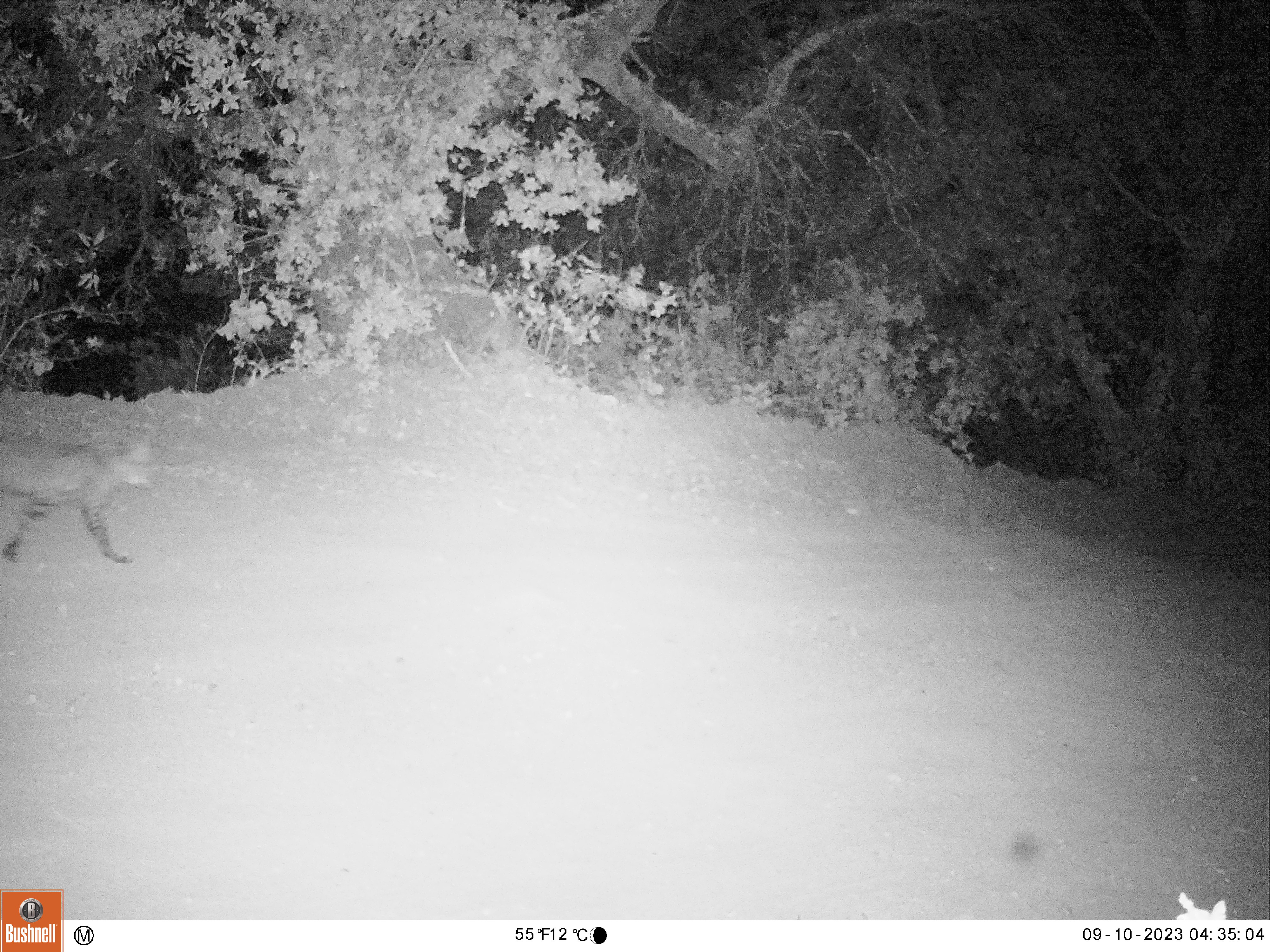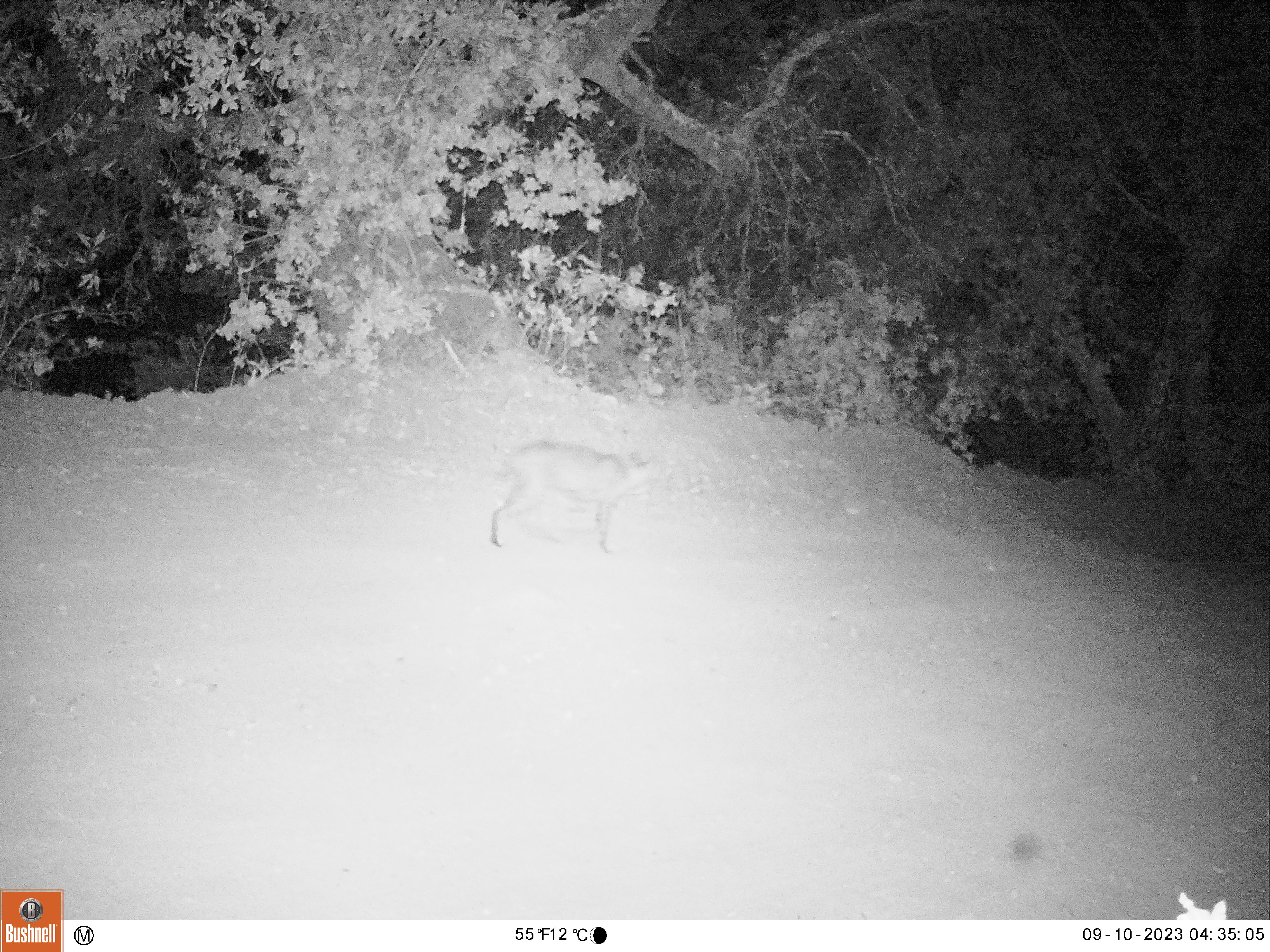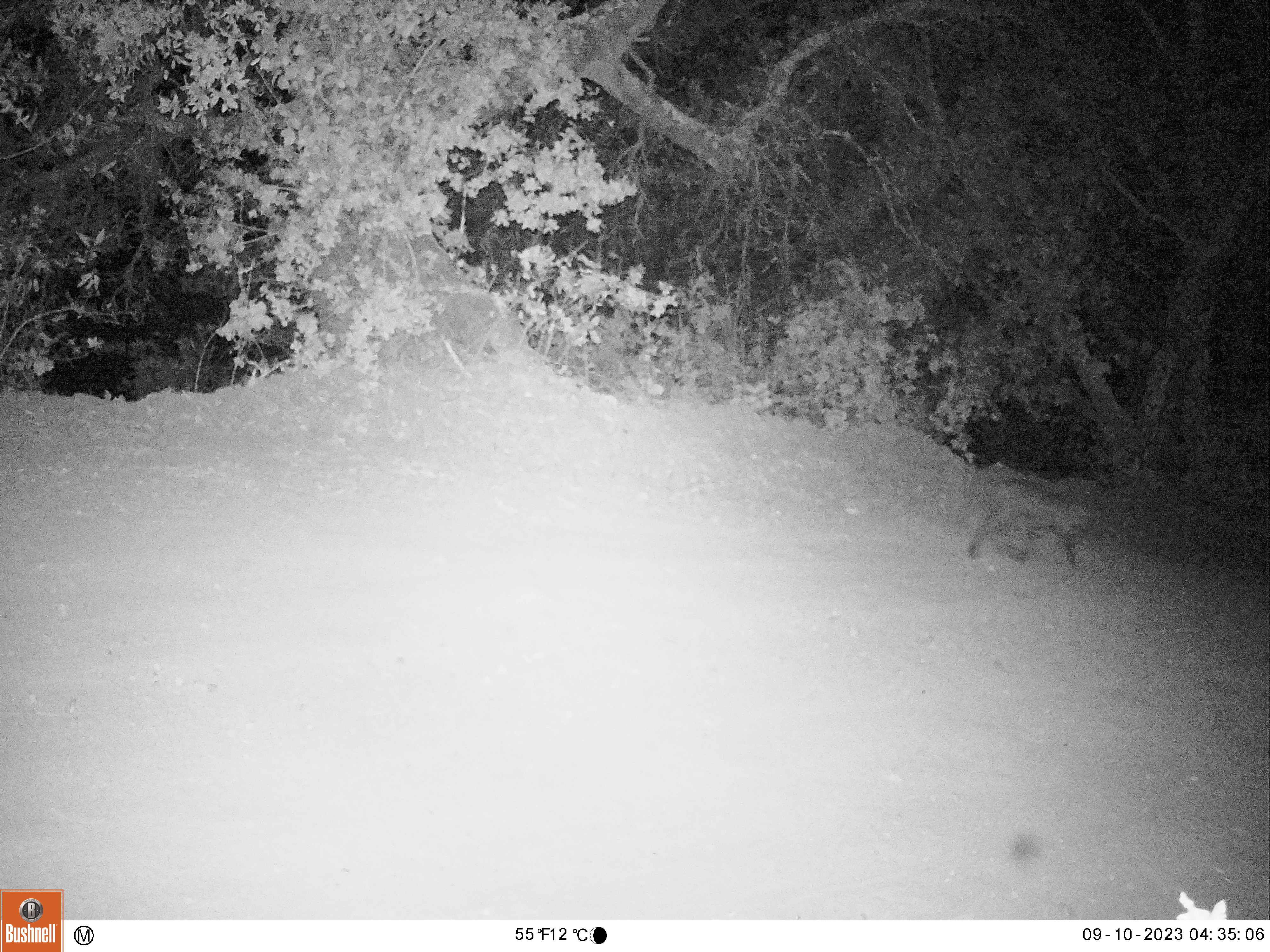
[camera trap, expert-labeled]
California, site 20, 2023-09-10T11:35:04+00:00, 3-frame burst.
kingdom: Animalia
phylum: Chordata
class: Mammalia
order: Carnivora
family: Felidae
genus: Lynx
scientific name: Lynx rufus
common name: bobcat